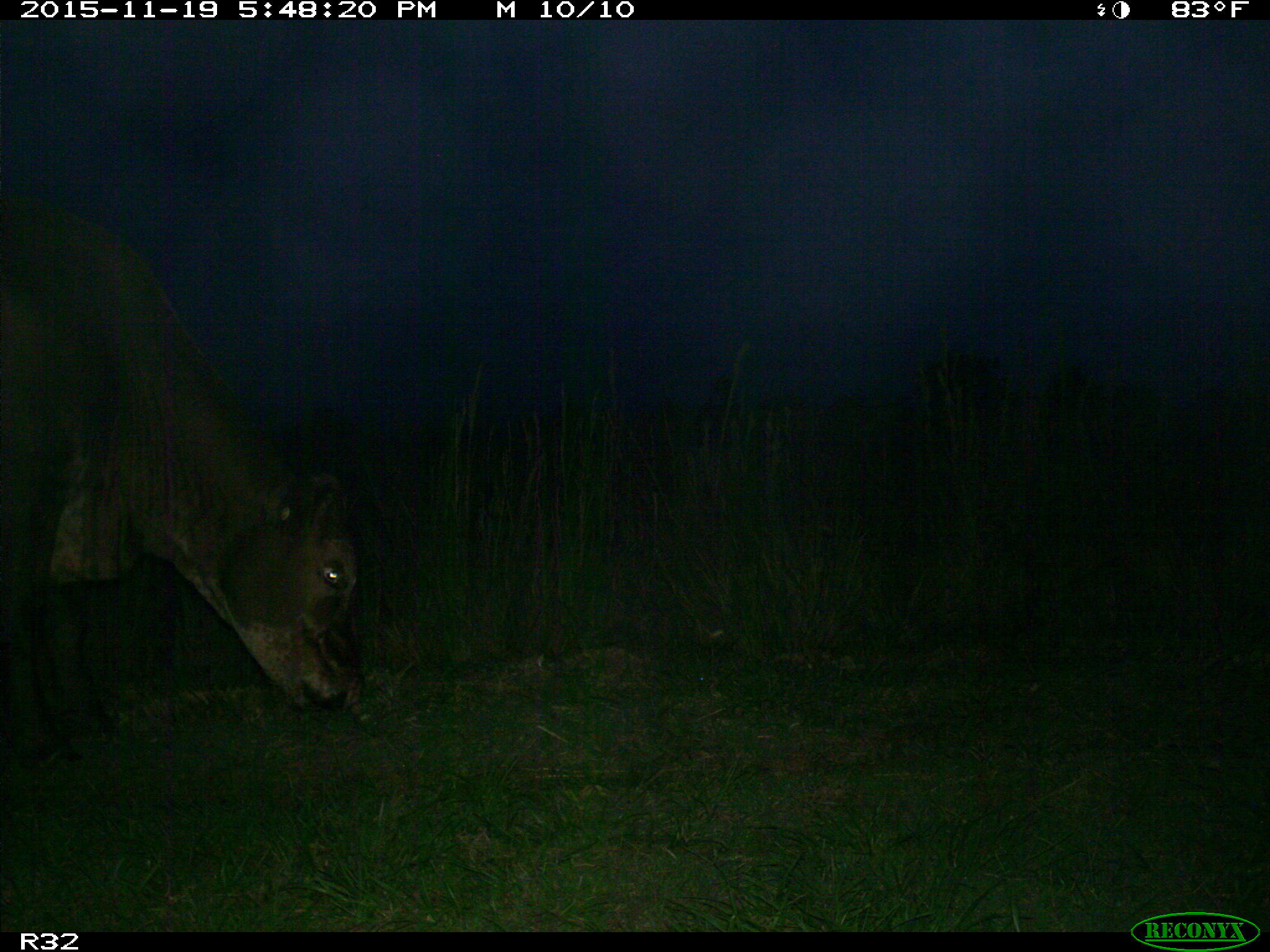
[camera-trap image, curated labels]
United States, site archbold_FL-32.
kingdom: Animalia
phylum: Chordata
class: Mammalia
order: Artiodactyla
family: Bovidae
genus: Bos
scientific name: Bos taurus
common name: domestic cow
Bos taurus (domestic cow).